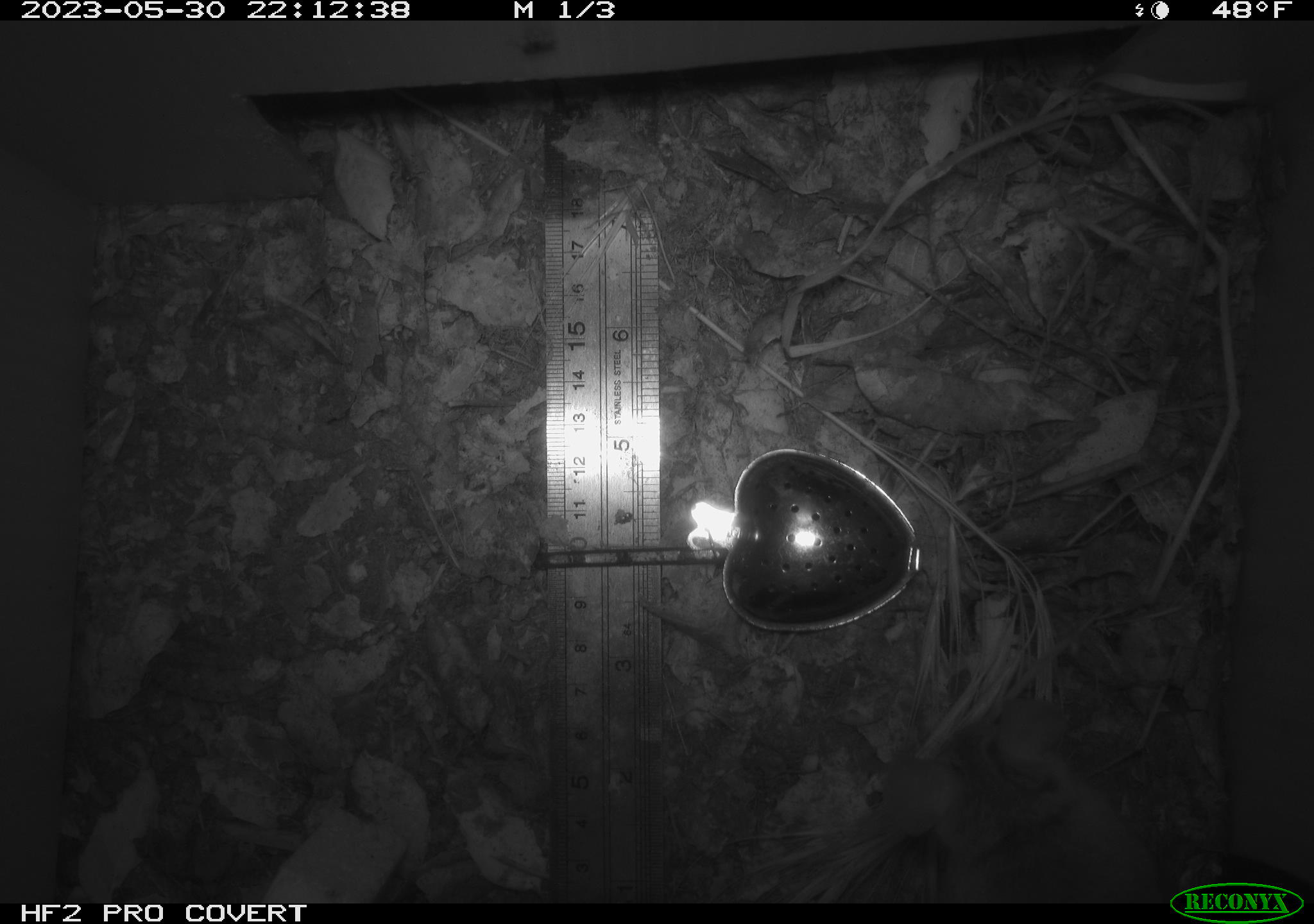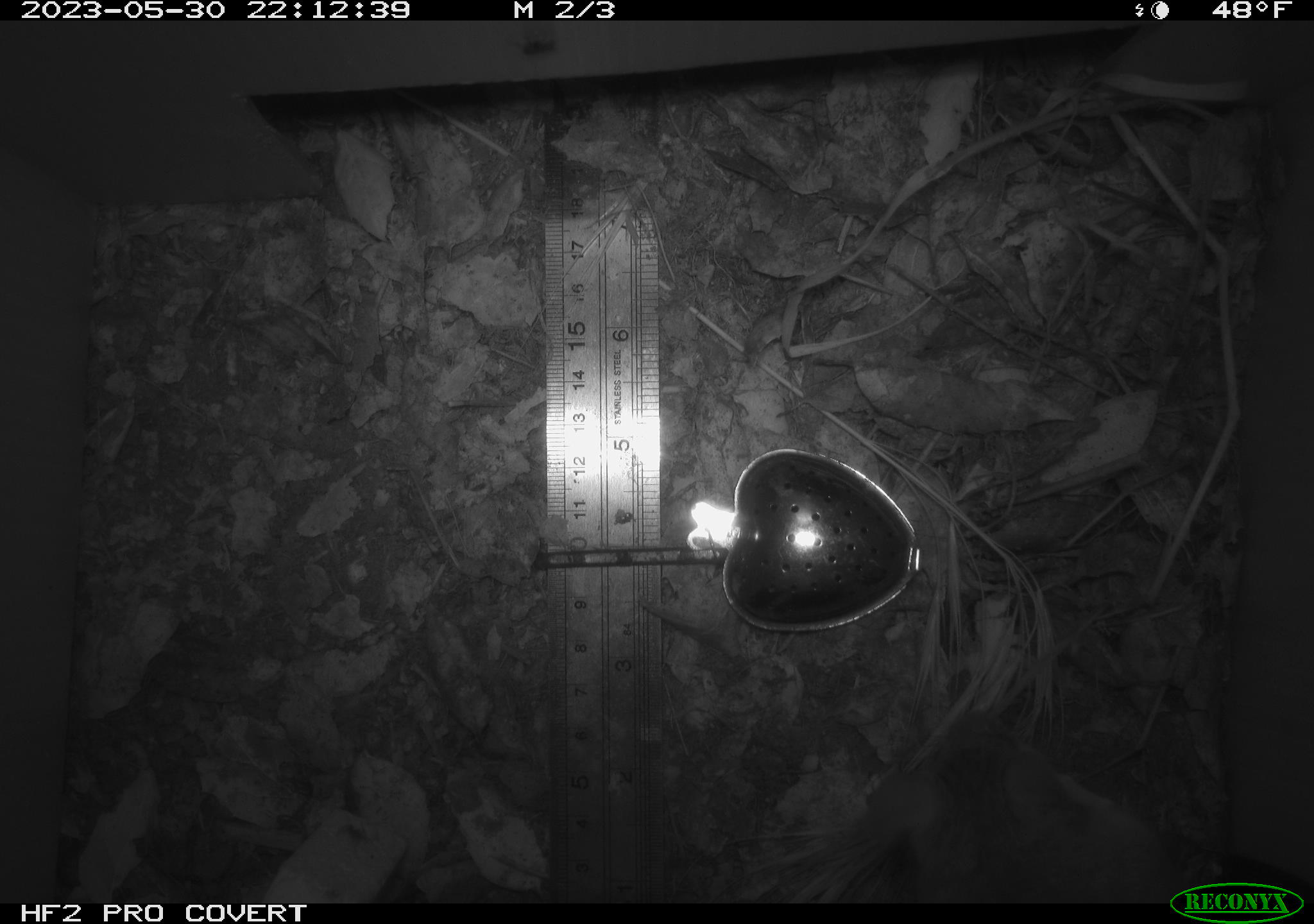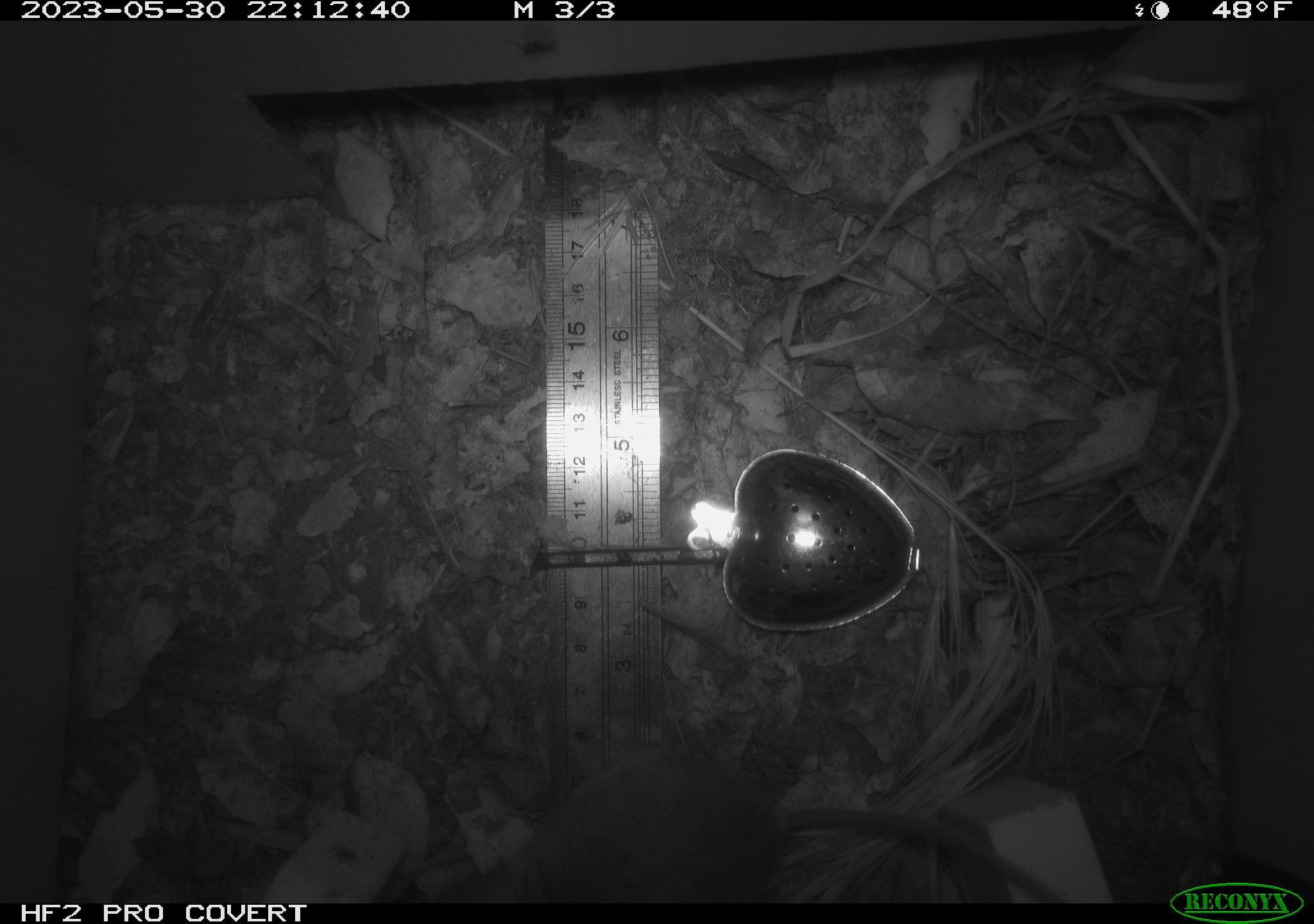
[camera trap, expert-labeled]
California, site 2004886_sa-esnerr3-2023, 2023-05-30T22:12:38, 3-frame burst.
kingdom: Animalia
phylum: Chordata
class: Mammalia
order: Rodentia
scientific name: Rodentia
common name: mouse species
Mouse species (Rodentia).